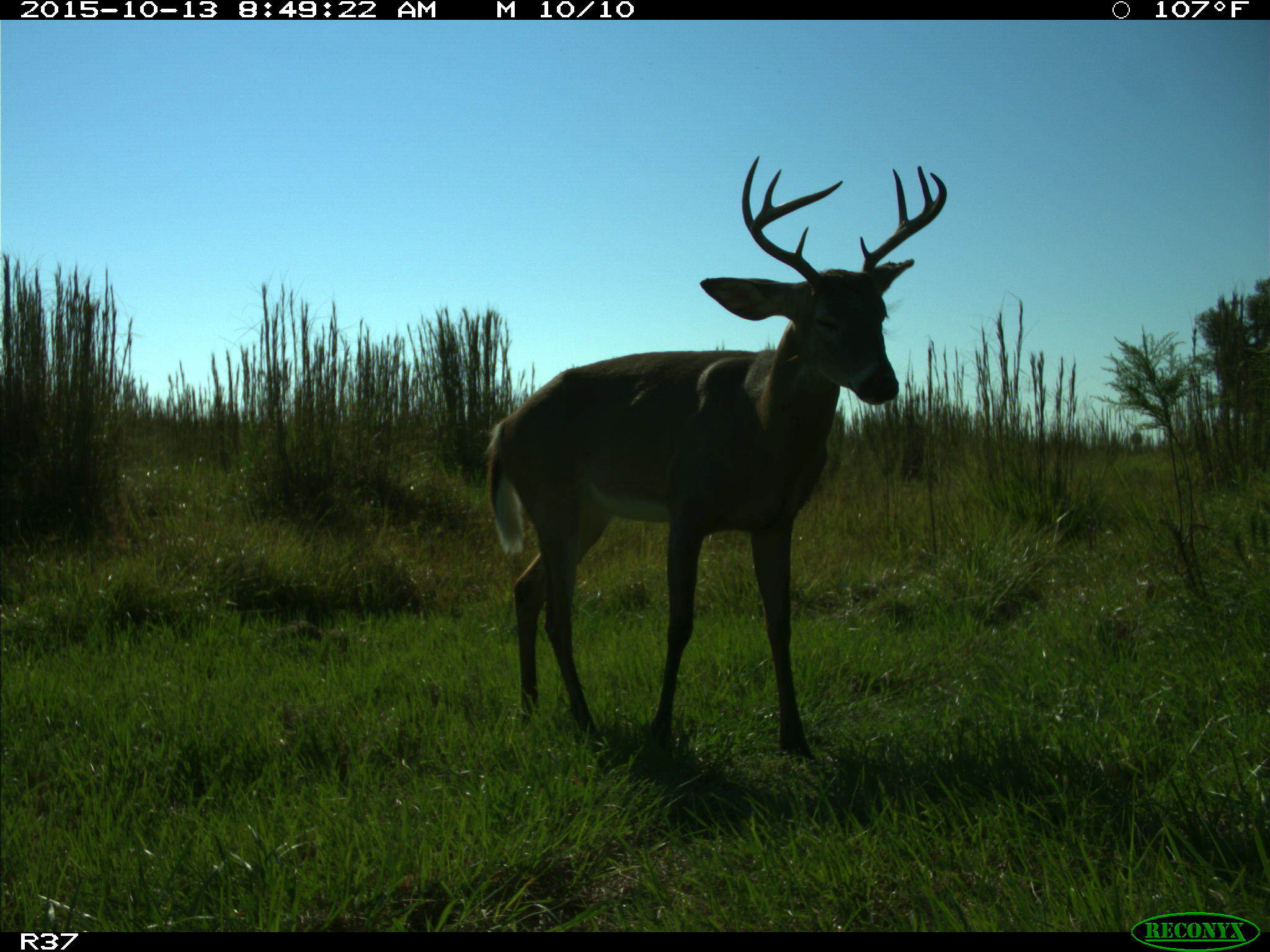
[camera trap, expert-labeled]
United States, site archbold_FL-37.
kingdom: Animalia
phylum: Chordata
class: Mammalia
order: Artiodactyla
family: Cervidae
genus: Odocoileus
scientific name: Odocoileus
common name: deer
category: unidentified deer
Unidentified deer (deer) (Odocoileus).